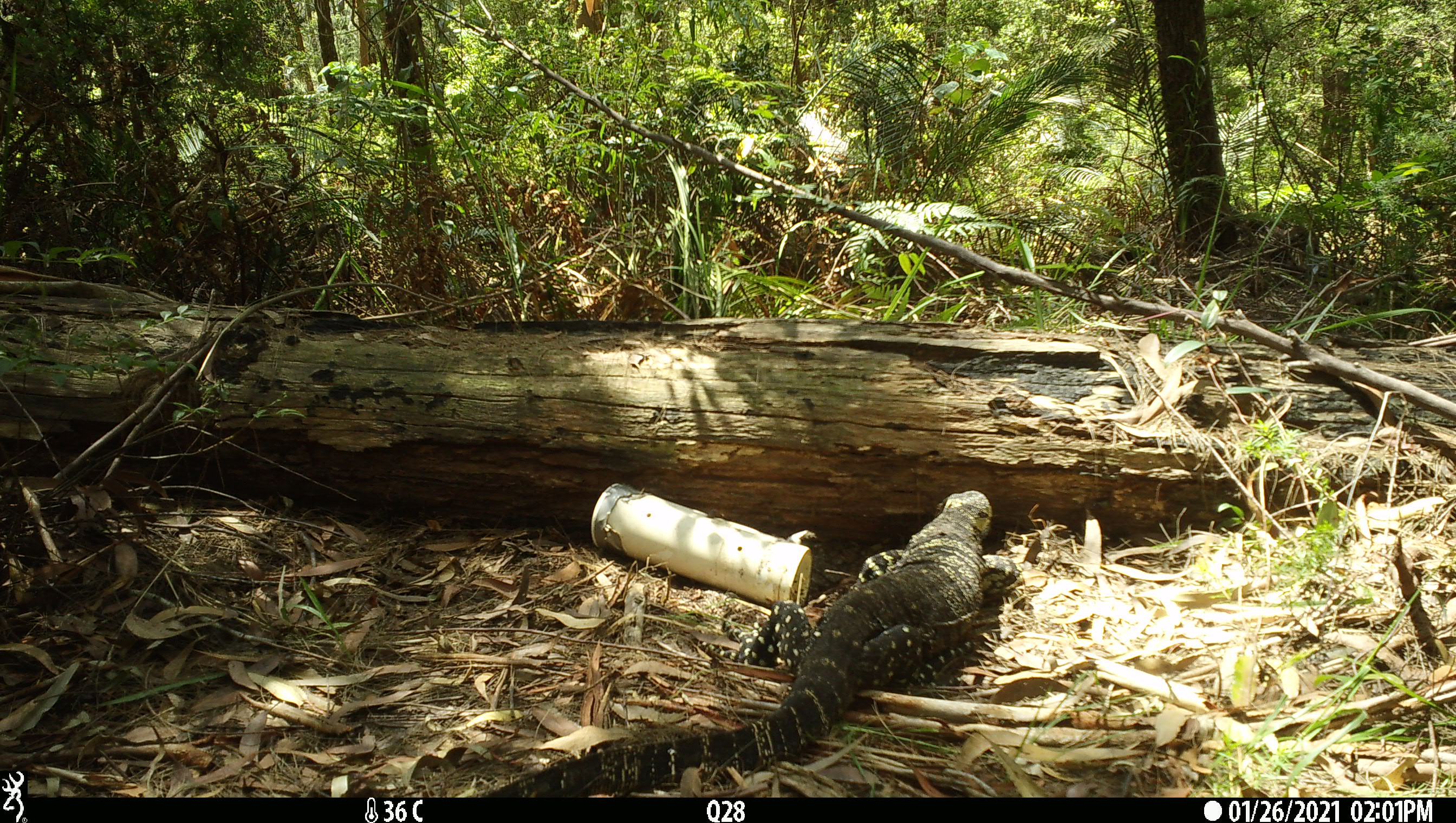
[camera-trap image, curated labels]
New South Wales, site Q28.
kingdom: Animalia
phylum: Chordata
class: Reptilia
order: Squamata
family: Varanidae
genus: Varanus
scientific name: Varanus varius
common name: lace monitor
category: goanna